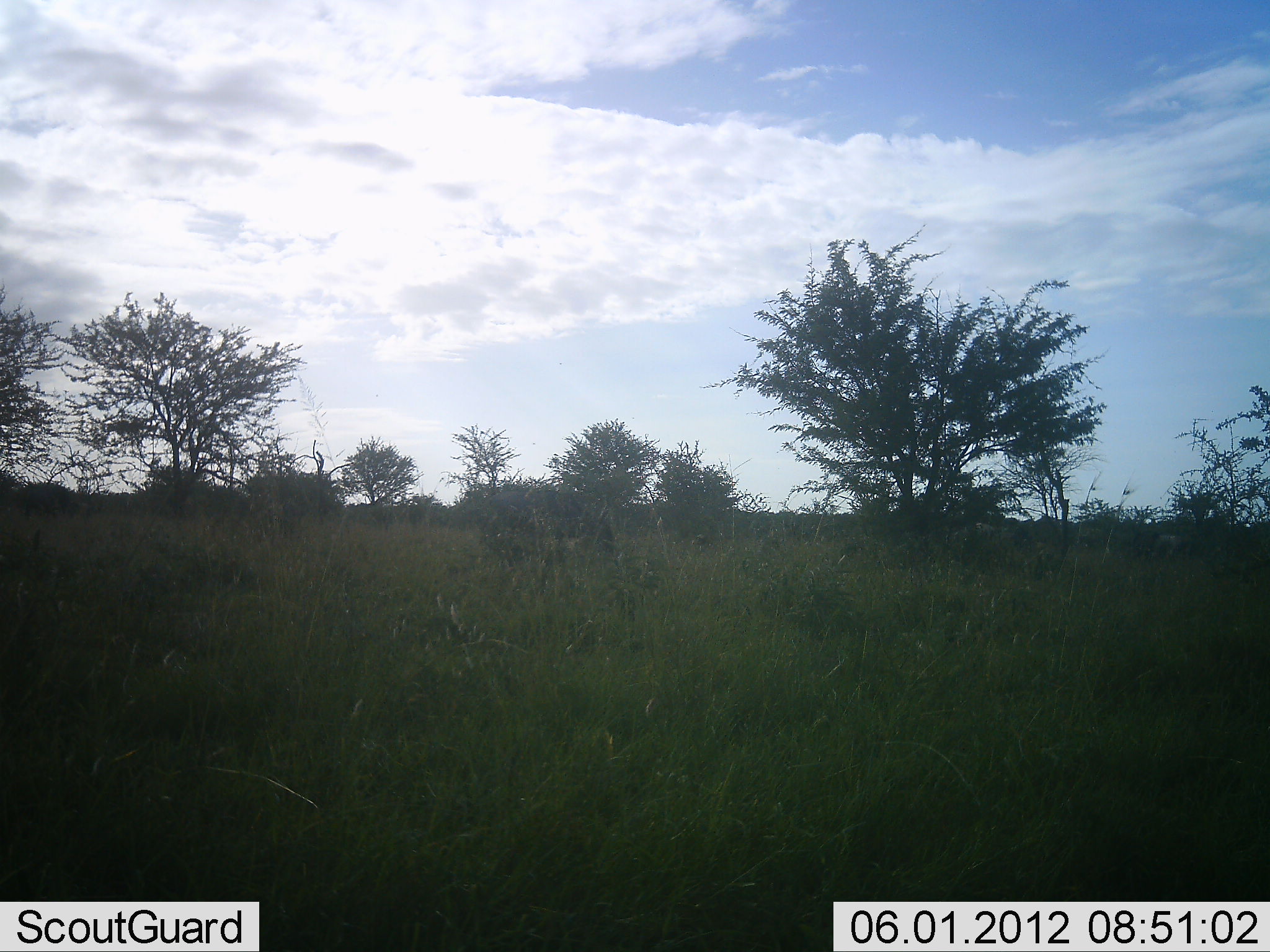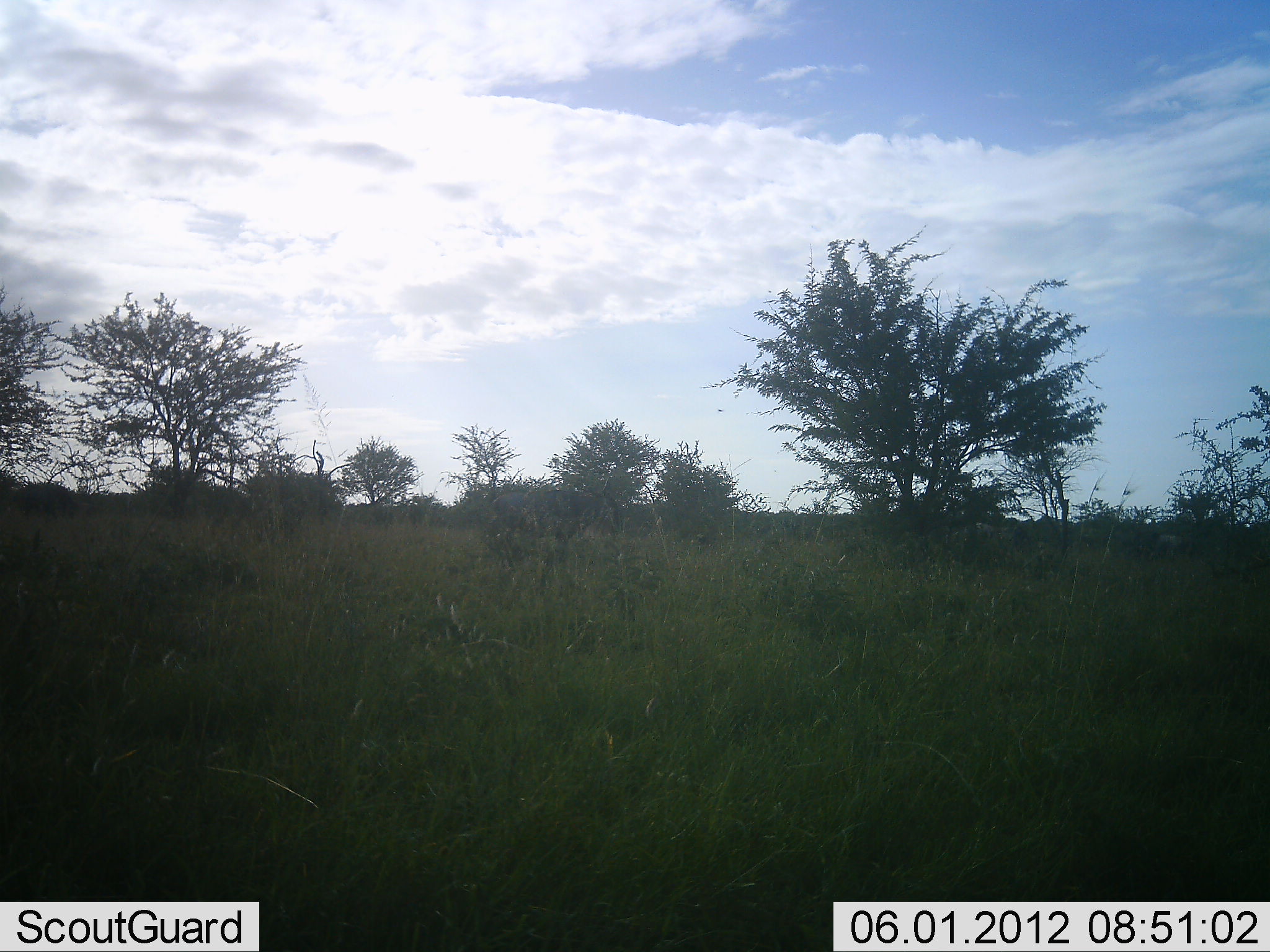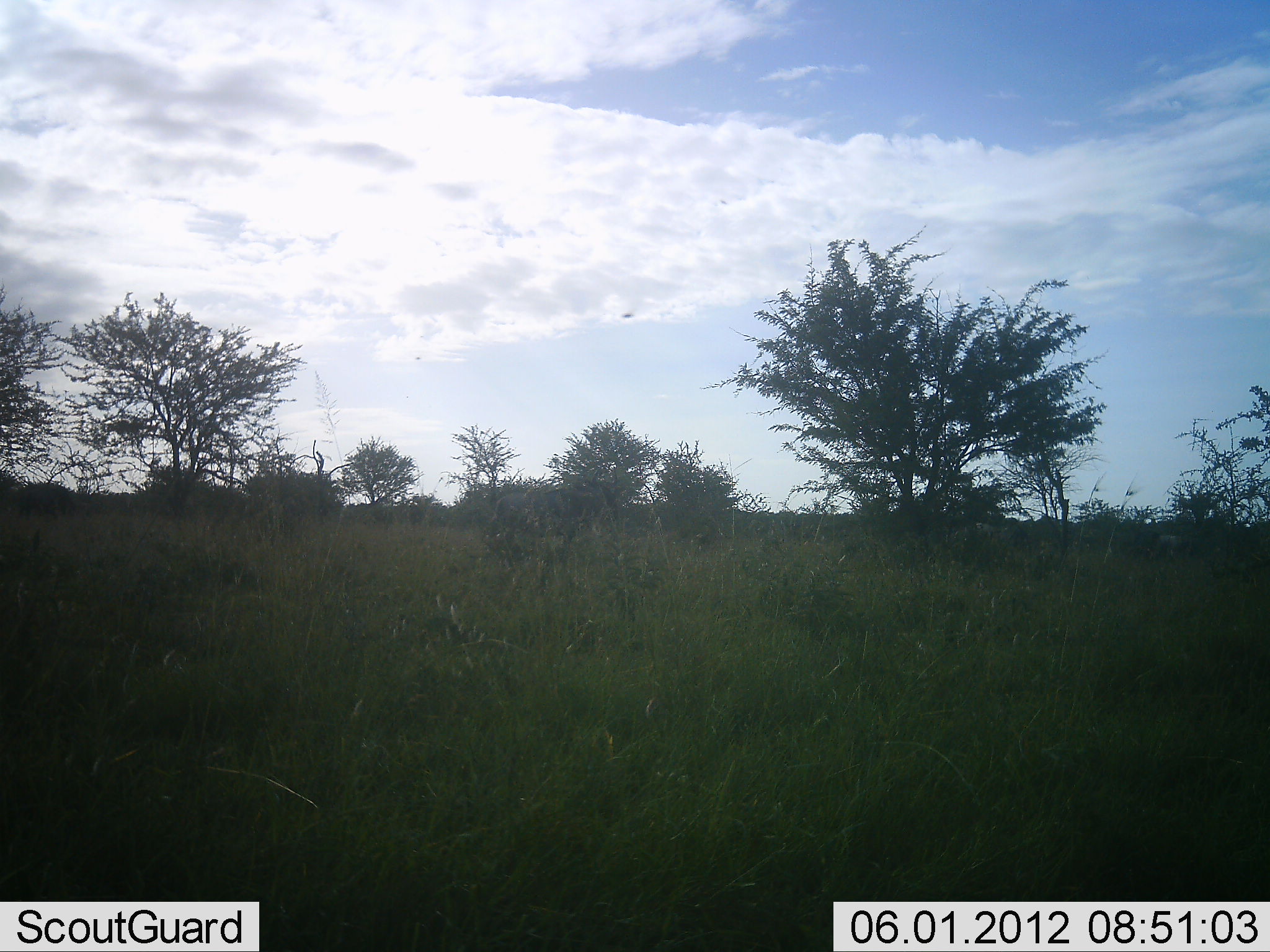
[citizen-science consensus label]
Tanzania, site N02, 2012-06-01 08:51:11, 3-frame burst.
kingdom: Animalia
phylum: Chordata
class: Mammalia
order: Artiodactyla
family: Bovidae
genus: Connochaetes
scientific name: Connochaetes taurinus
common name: blue wildebeest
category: wildebeest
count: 1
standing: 62%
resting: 0%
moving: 0%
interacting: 0%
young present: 0%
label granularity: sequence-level